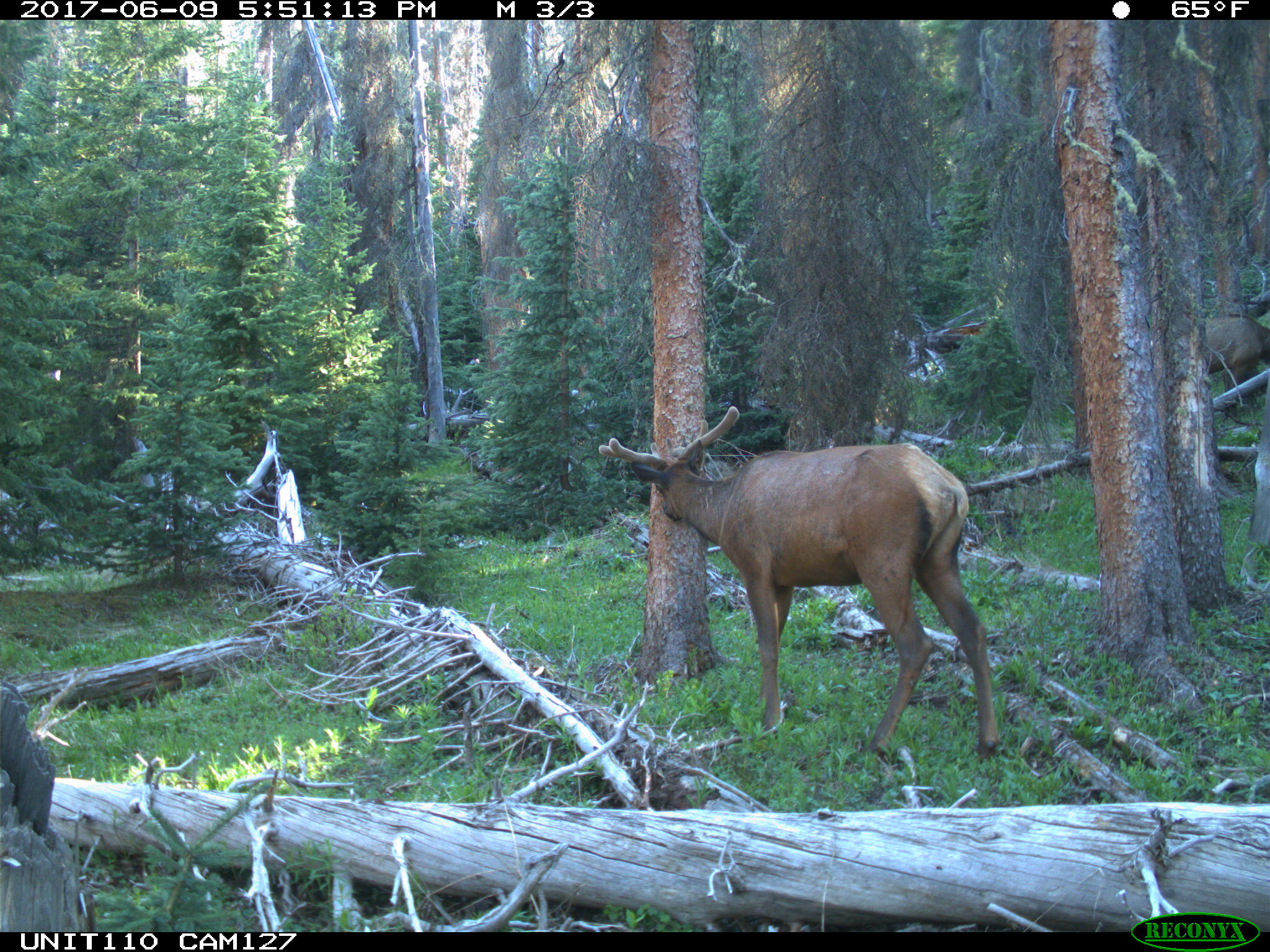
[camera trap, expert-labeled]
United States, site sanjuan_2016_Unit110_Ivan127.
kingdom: Animalia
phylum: Chordata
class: Mammalia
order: Artiodactyla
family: Cervidae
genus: Cervus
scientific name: Cervus elaphus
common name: red deer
Cervus elaphus (red deer).